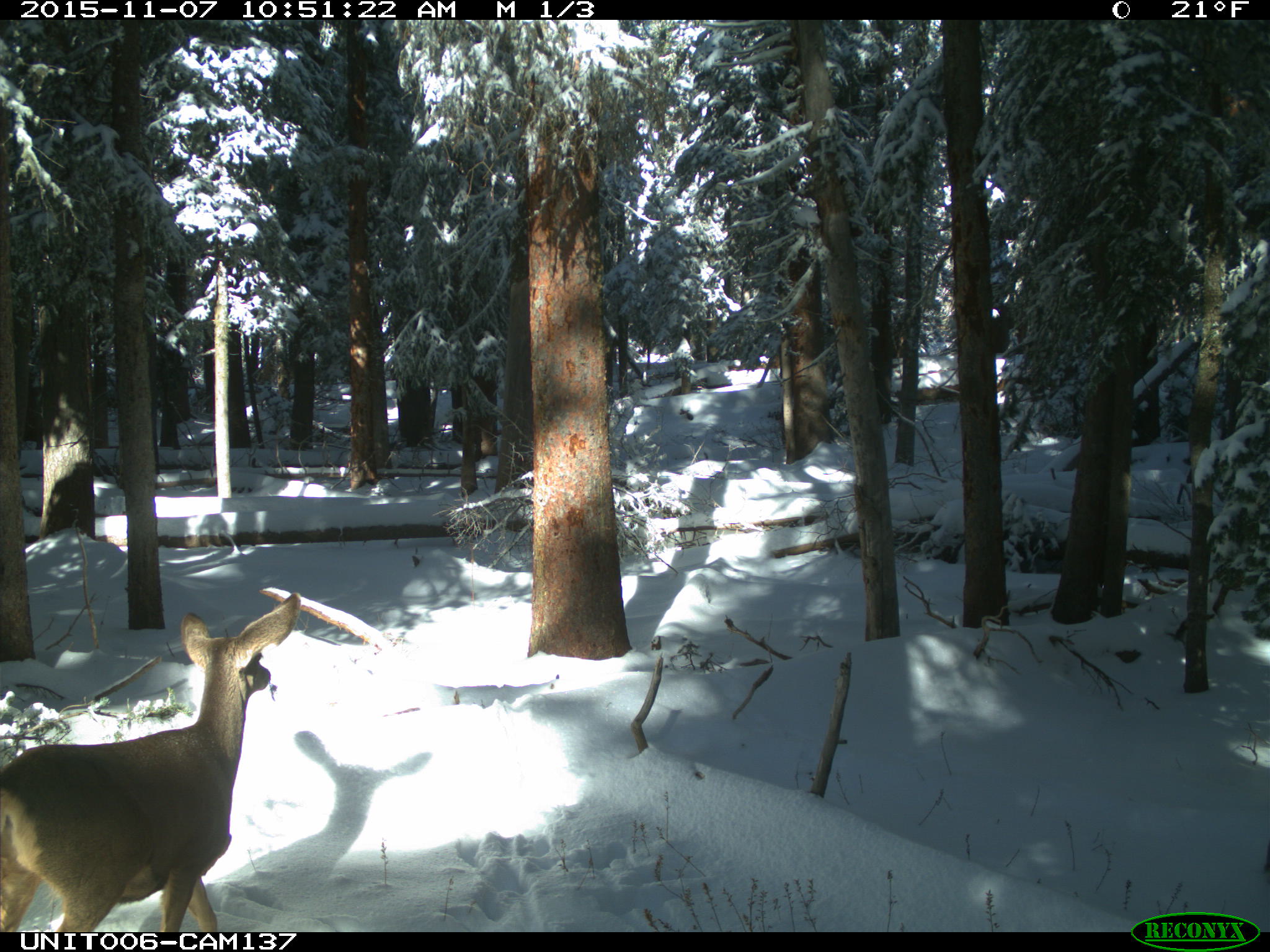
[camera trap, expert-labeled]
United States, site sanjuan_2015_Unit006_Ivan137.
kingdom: Animalia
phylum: Chordata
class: Mammalia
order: Artiodactyla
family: Cervidae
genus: Odocoileus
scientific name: Odocoileus hemionus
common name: mule deer